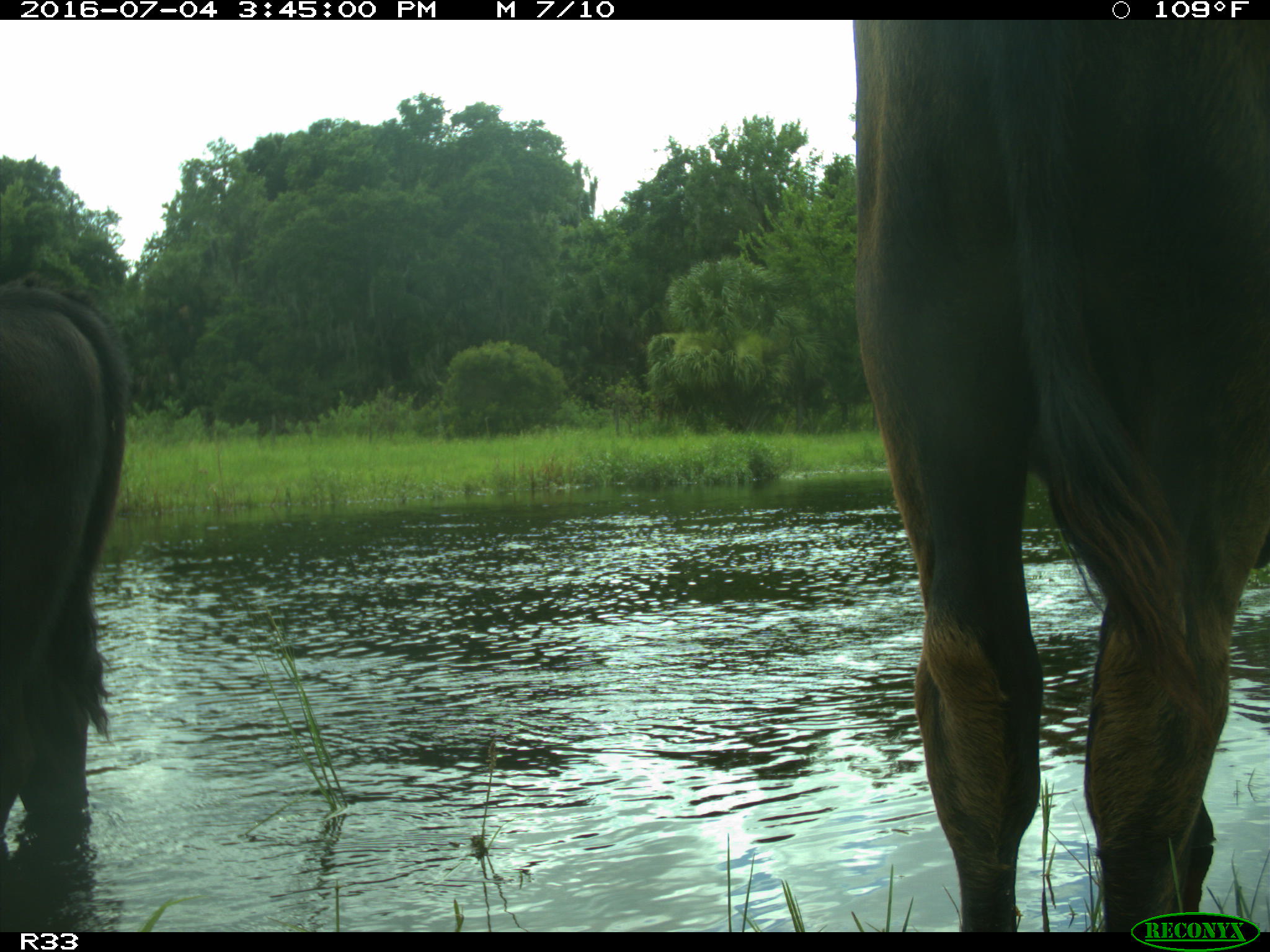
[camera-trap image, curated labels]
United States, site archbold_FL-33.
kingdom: Animalia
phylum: Chordata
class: Mammalia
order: Artiodactyla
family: Bovidae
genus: Bos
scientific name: Bos taurus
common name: domestic cow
Bos taurus (domestic cow).